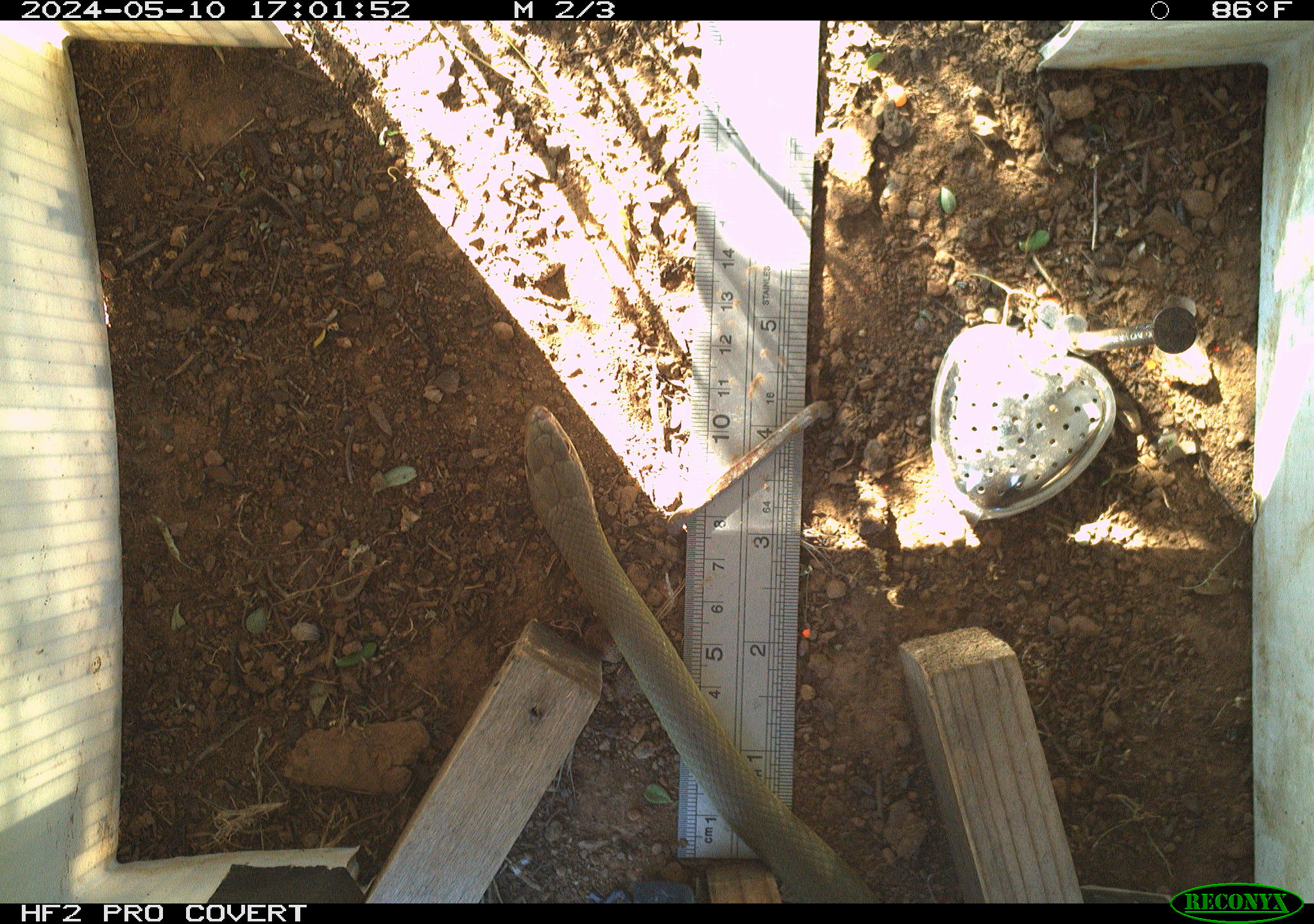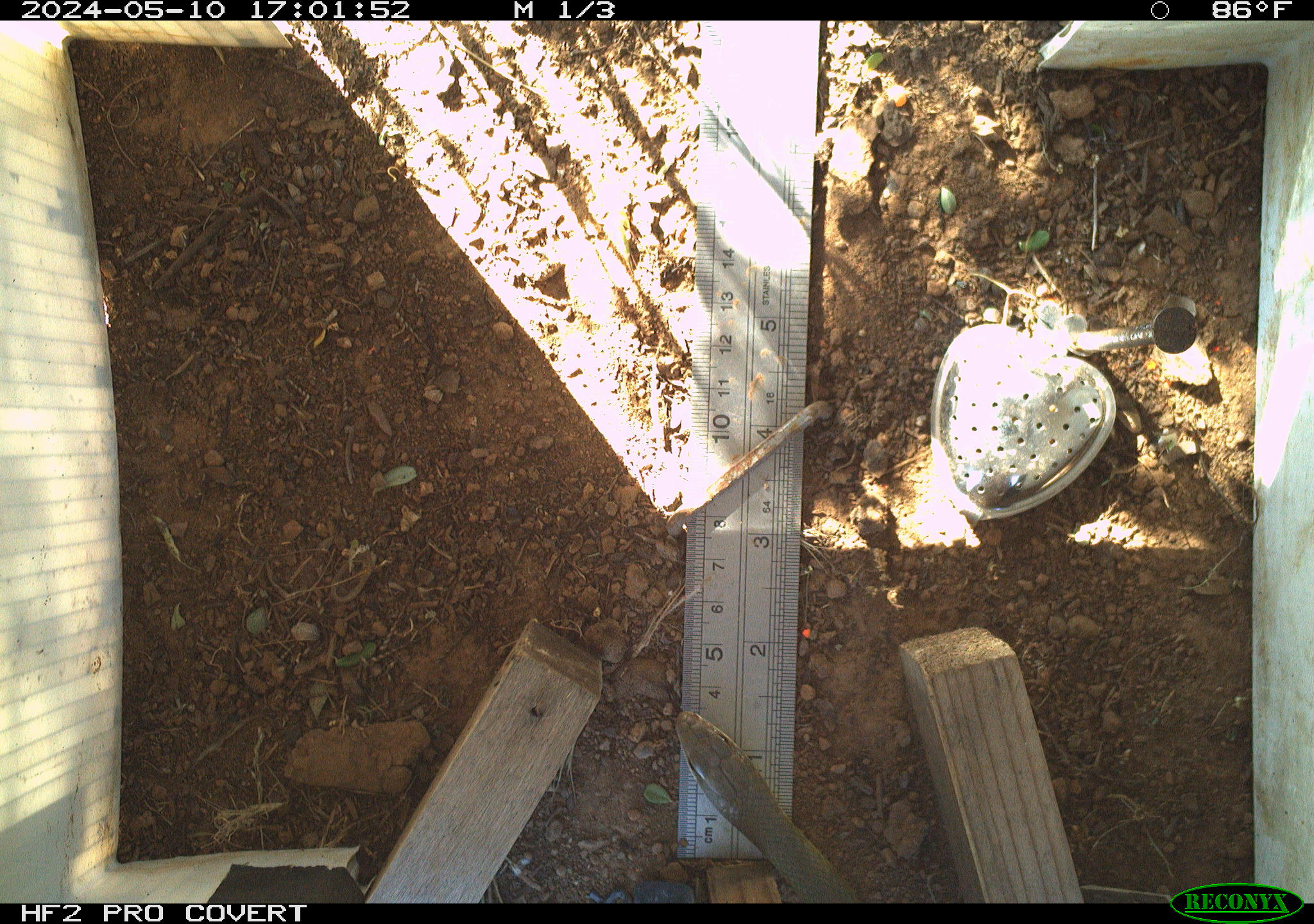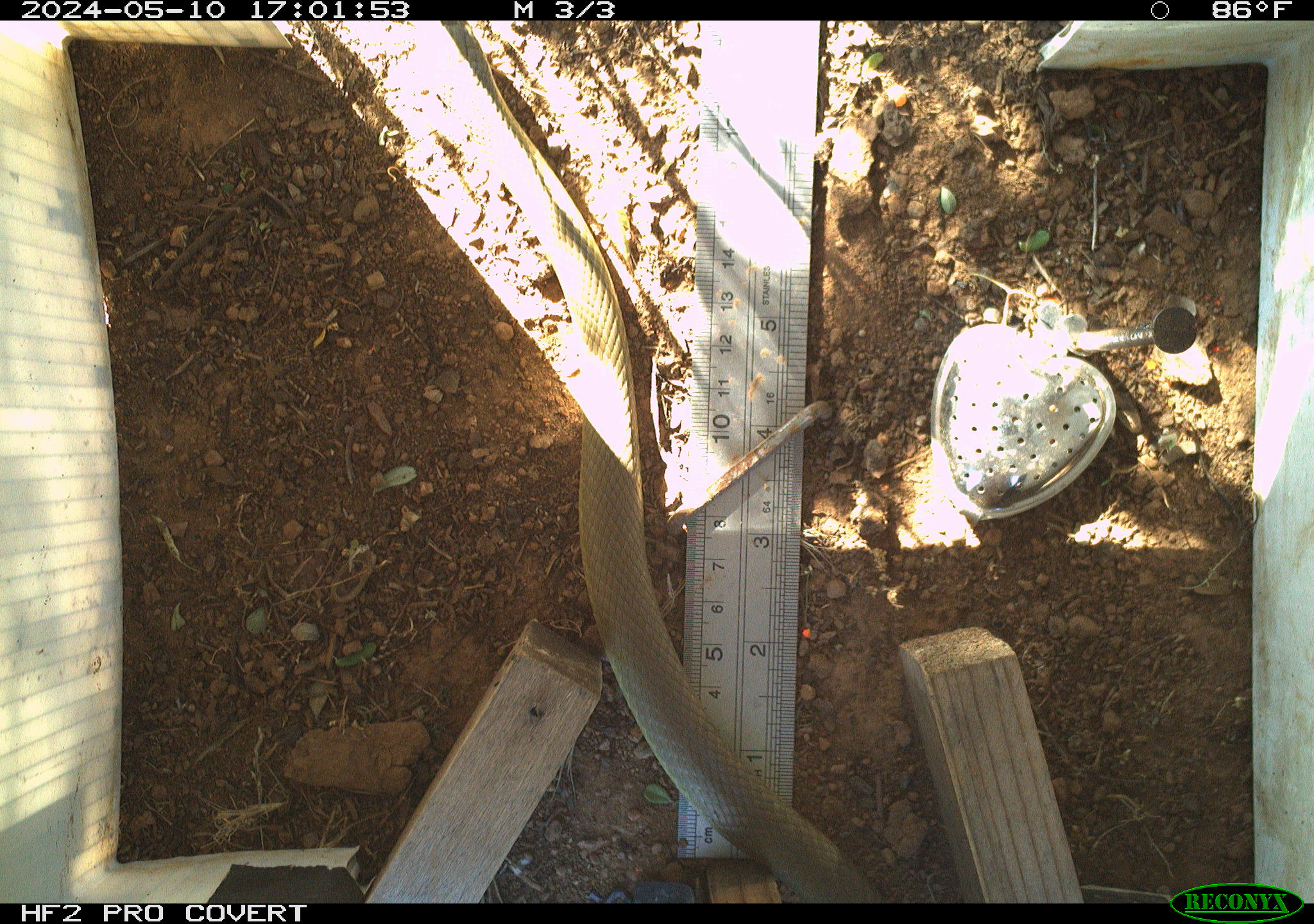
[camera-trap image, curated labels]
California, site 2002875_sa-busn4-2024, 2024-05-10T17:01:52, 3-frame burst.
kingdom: Animalia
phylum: Chordata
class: Reptilia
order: Squamata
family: Colubridae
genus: Coluber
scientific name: Coluber constrictor mormon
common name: western yellow-bellied racer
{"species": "western yellow-bellied racer (Coluber constrictor mormon)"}